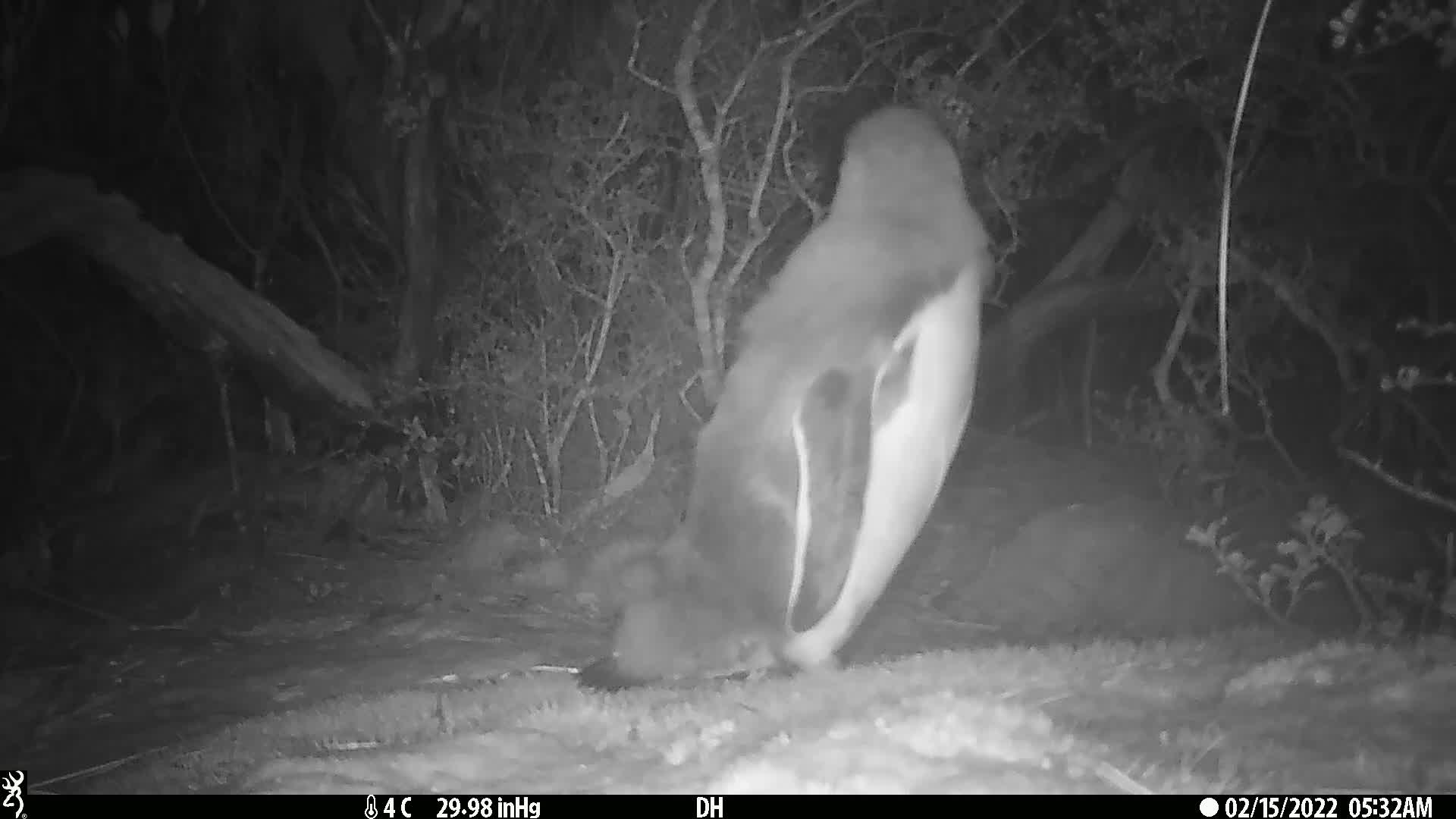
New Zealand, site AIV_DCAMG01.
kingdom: Animalia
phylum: Chordata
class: Aves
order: Sphenisciformes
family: Spheniscidae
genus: Megadyptes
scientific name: Megadyptes antipodes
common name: yellow-eyed penguin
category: yellow eyed penguin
Yellow eyed penguin (yellow-eyed penguin) (Megadyptes antipodes).